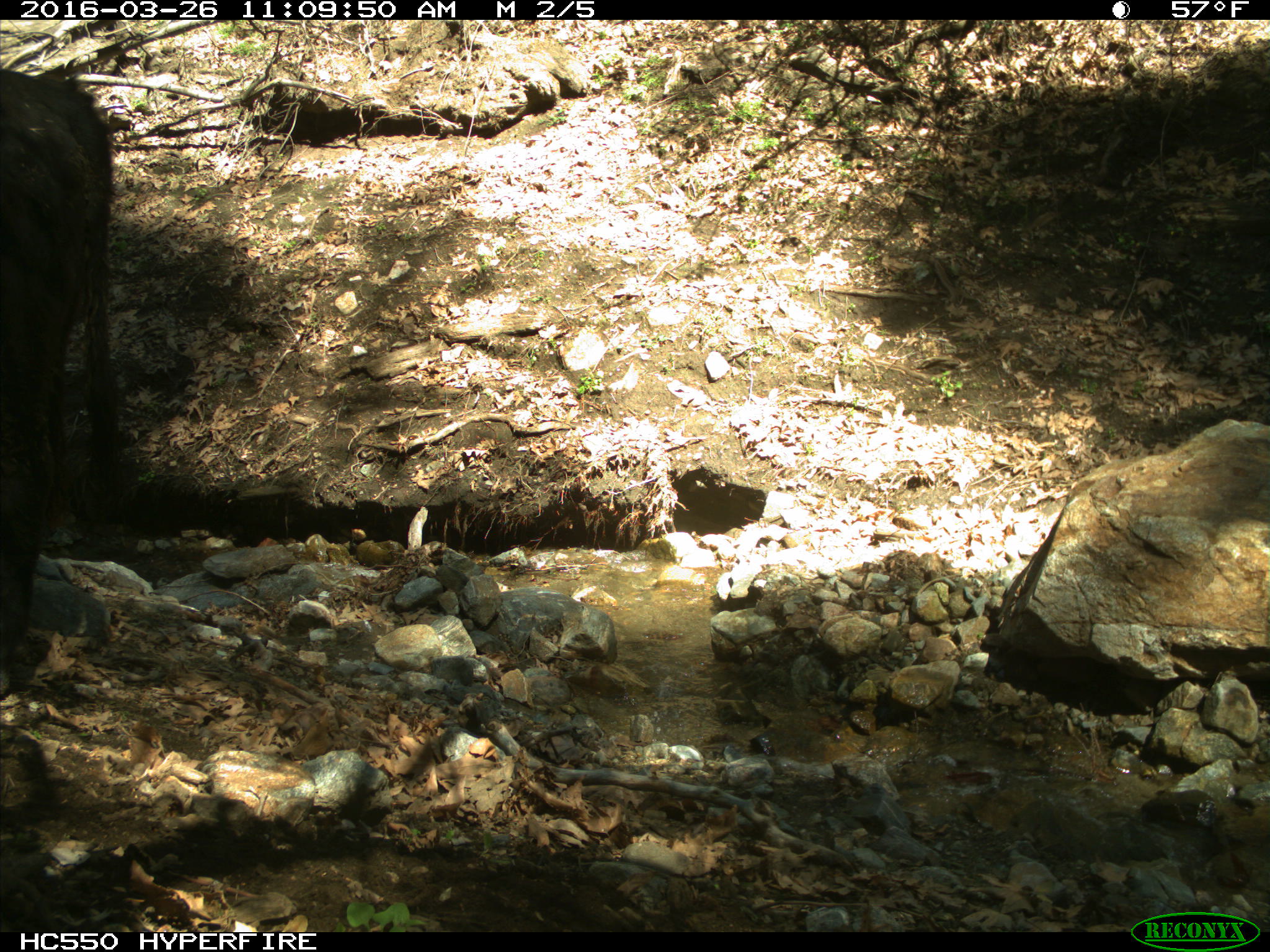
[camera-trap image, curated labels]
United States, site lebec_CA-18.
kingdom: Animalia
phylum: Chordata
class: Mammalia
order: Artiodactyla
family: Bovidae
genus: Bos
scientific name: Bos taurus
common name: domestic cow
Bos taurus (domestic cow).